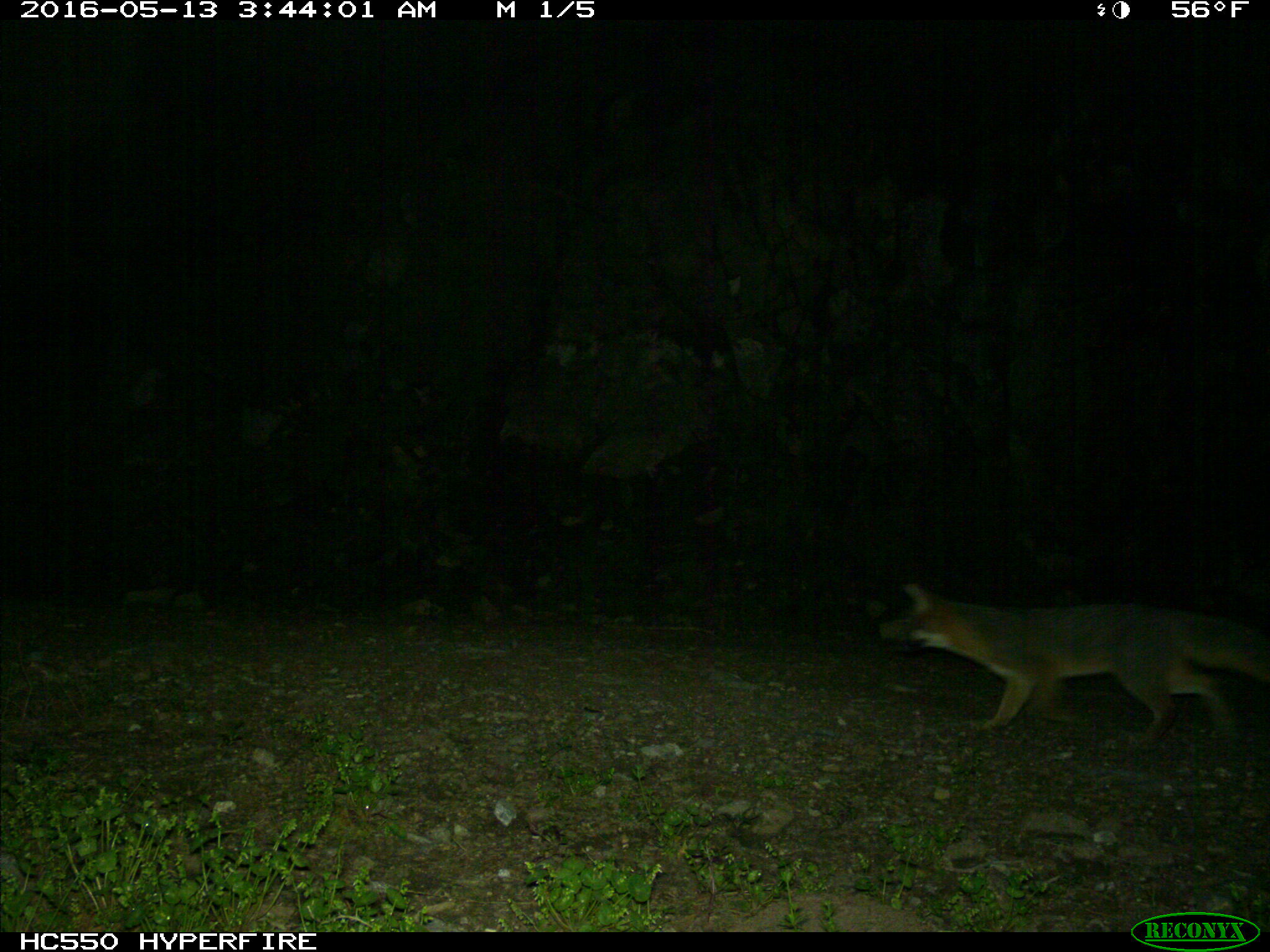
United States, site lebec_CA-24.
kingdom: Animalia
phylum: Chordata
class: Mammalia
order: Carnivora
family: Canidae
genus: Urocyon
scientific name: Urocyon cinereoargenteus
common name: gray fox